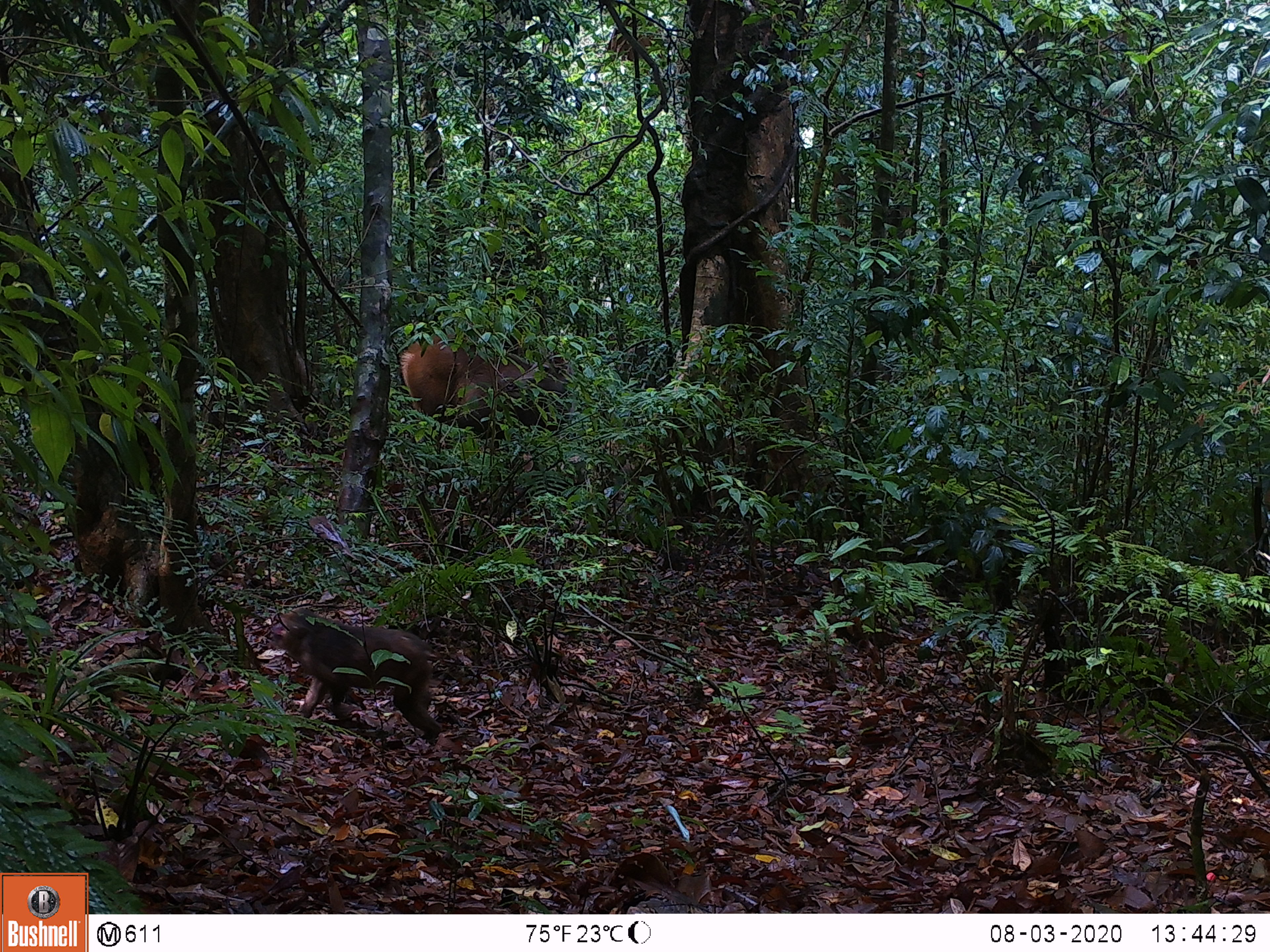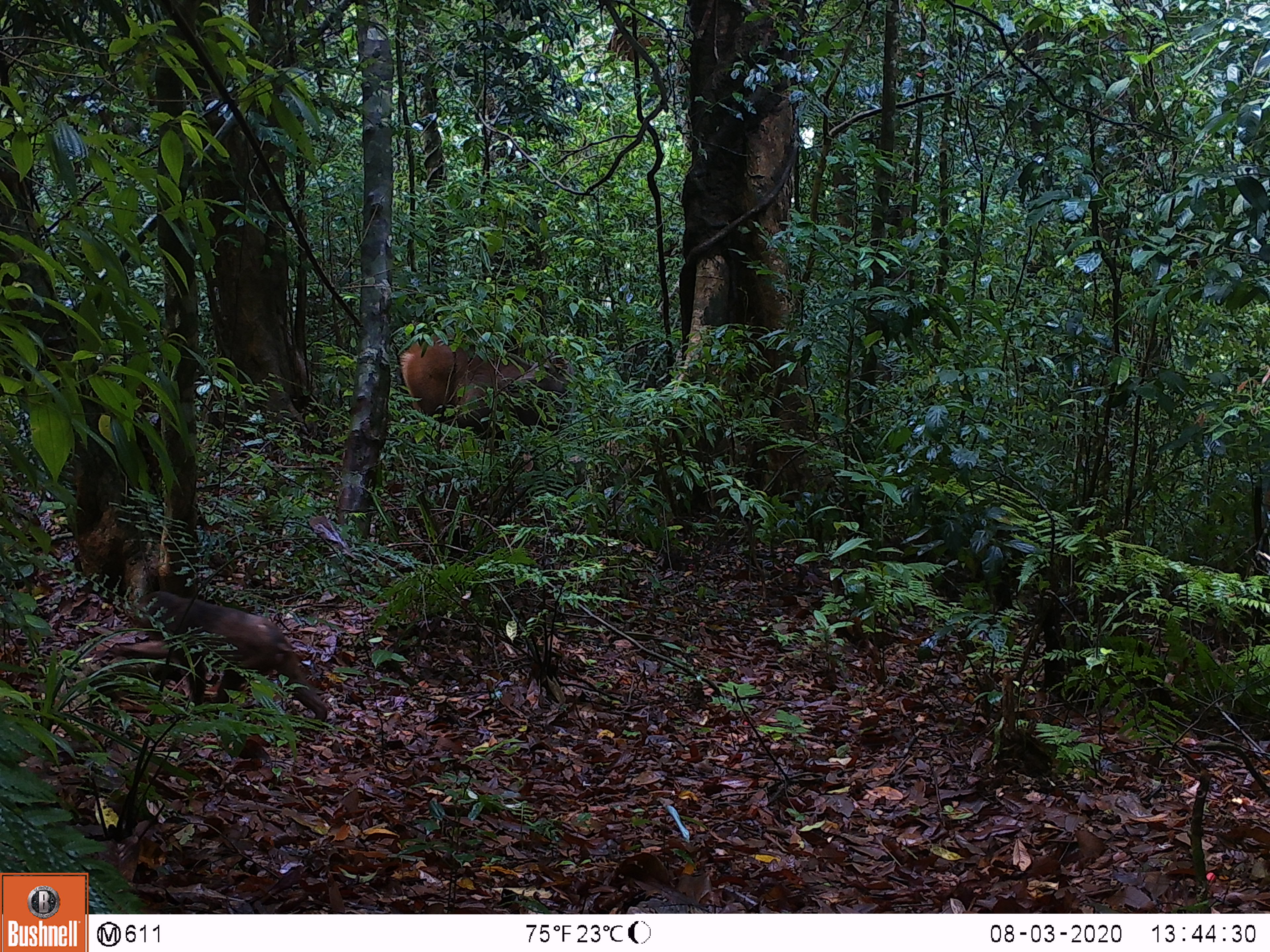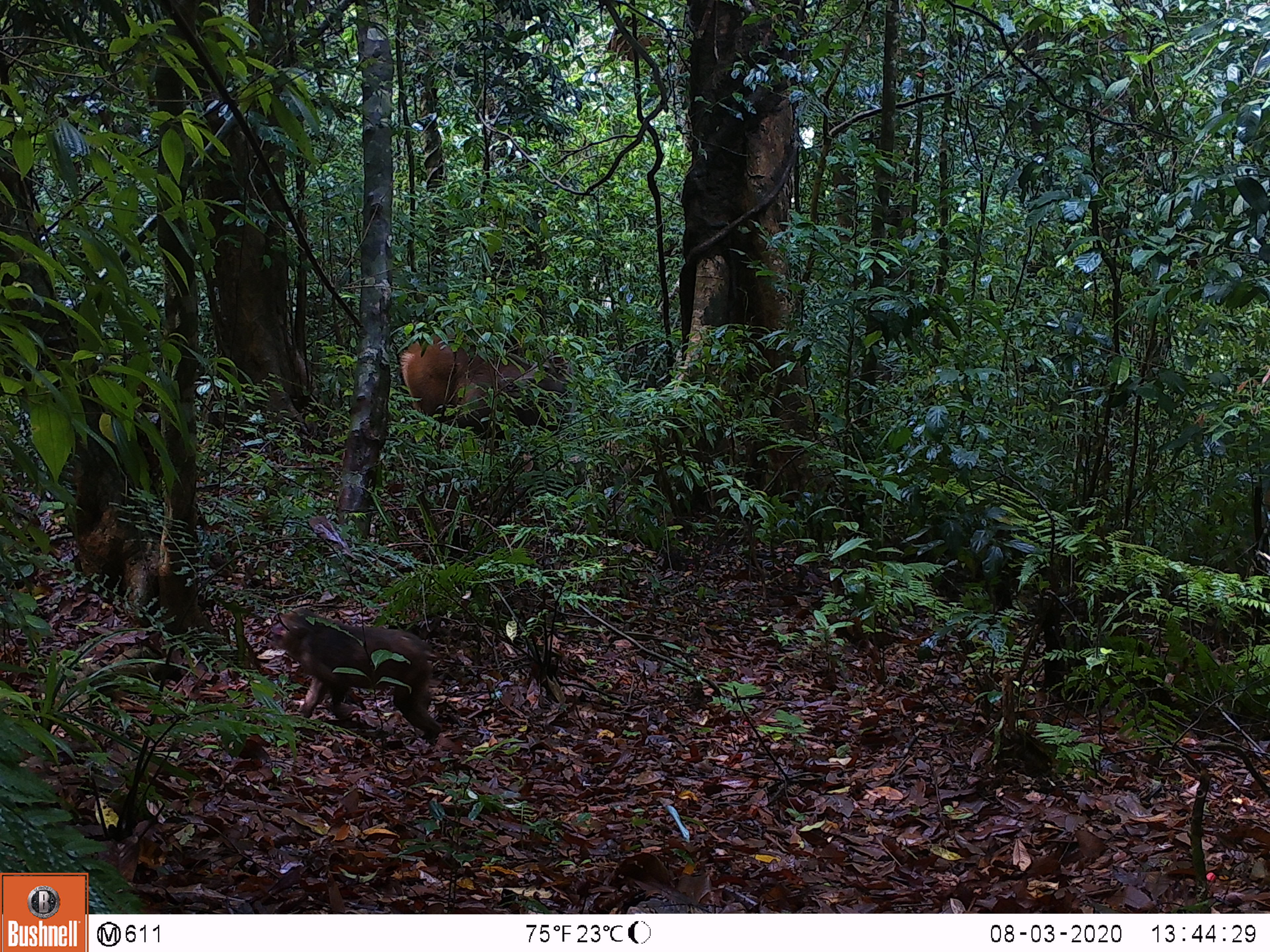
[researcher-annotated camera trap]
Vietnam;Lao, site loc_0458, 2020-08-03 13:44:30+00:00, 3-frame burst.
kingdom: Animalia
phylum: Chordata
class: Mammalia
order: Artiodactyla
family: Cervidae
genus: Rusa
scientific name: Rusa unicolor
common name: sambar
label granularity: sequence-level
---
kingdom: Animalia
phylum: Chordata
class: Mammalia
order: Primates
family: Cercopithecidae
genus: Macaca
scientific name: Macaca arctoides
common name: stump-tailed macaque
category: stump tailed macaque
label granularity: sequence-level